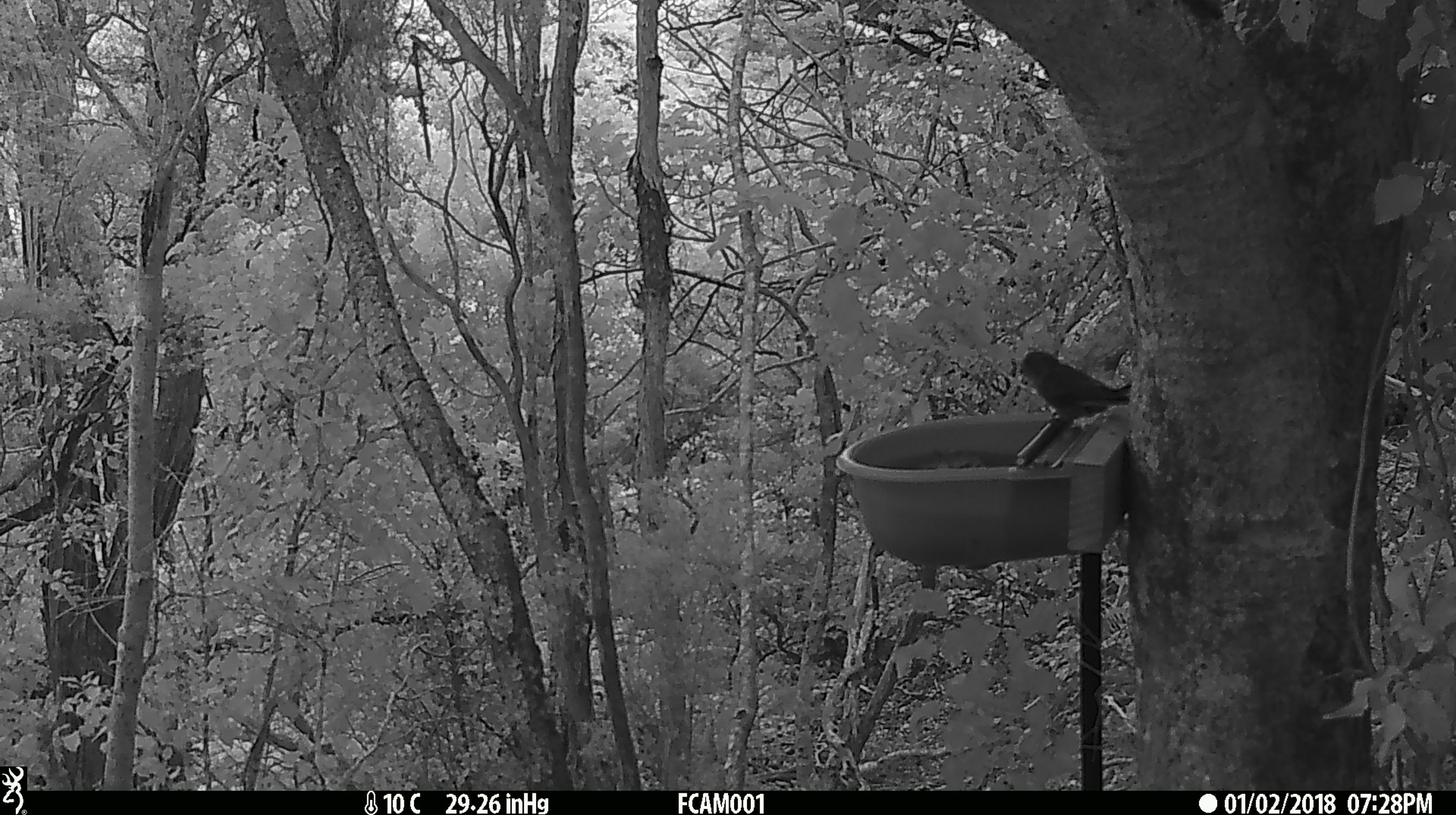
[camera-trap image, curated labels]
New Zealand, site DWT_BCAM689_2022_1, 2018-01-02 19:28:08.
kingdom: Animalia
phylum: Chordata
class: Aves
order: Psittaciformes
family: Psittaculidae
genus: Cyanoramphus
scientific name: Cyanoramphus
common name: parakeet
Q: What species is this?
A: Parakeet (Cyanoramphus).